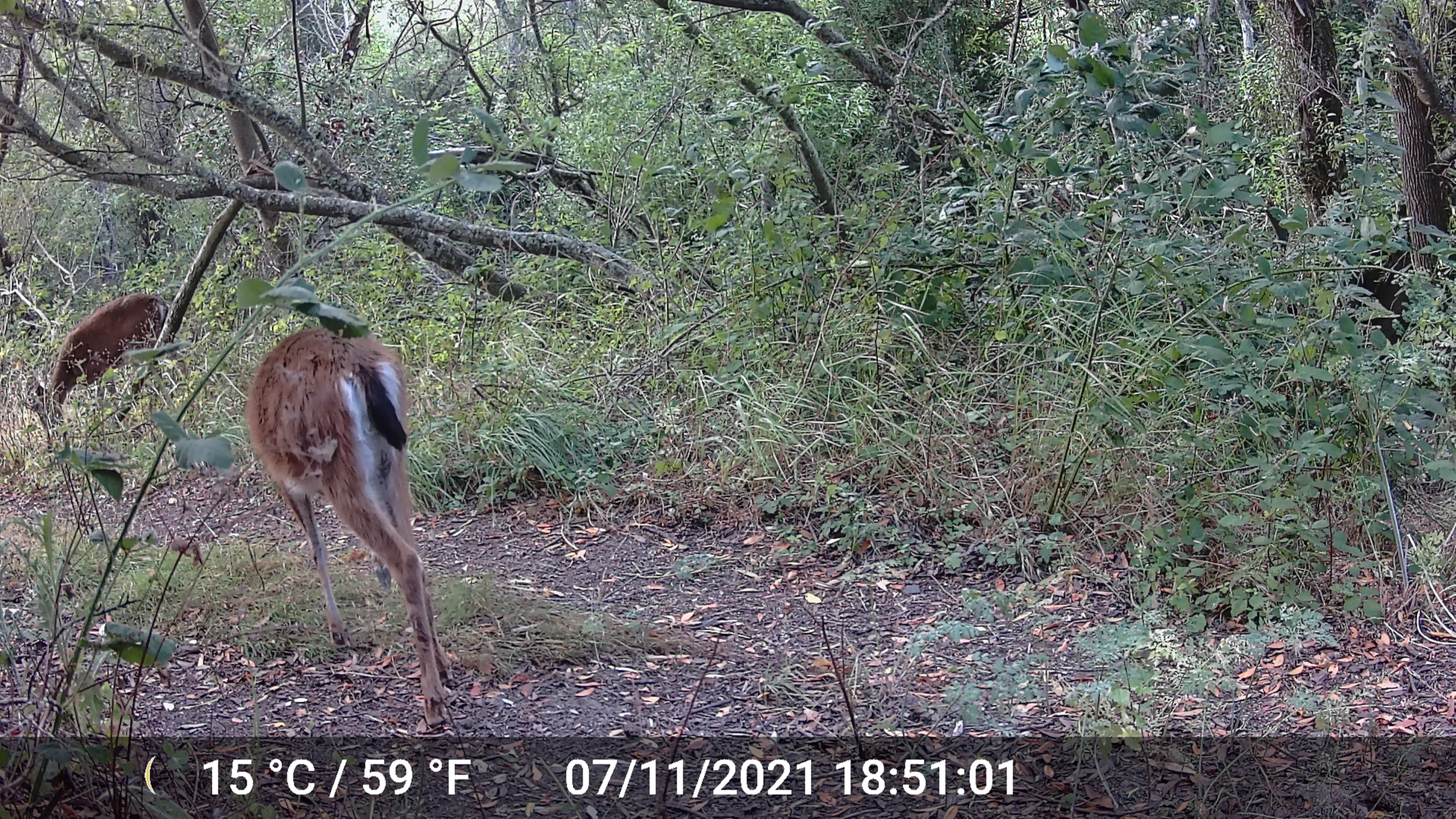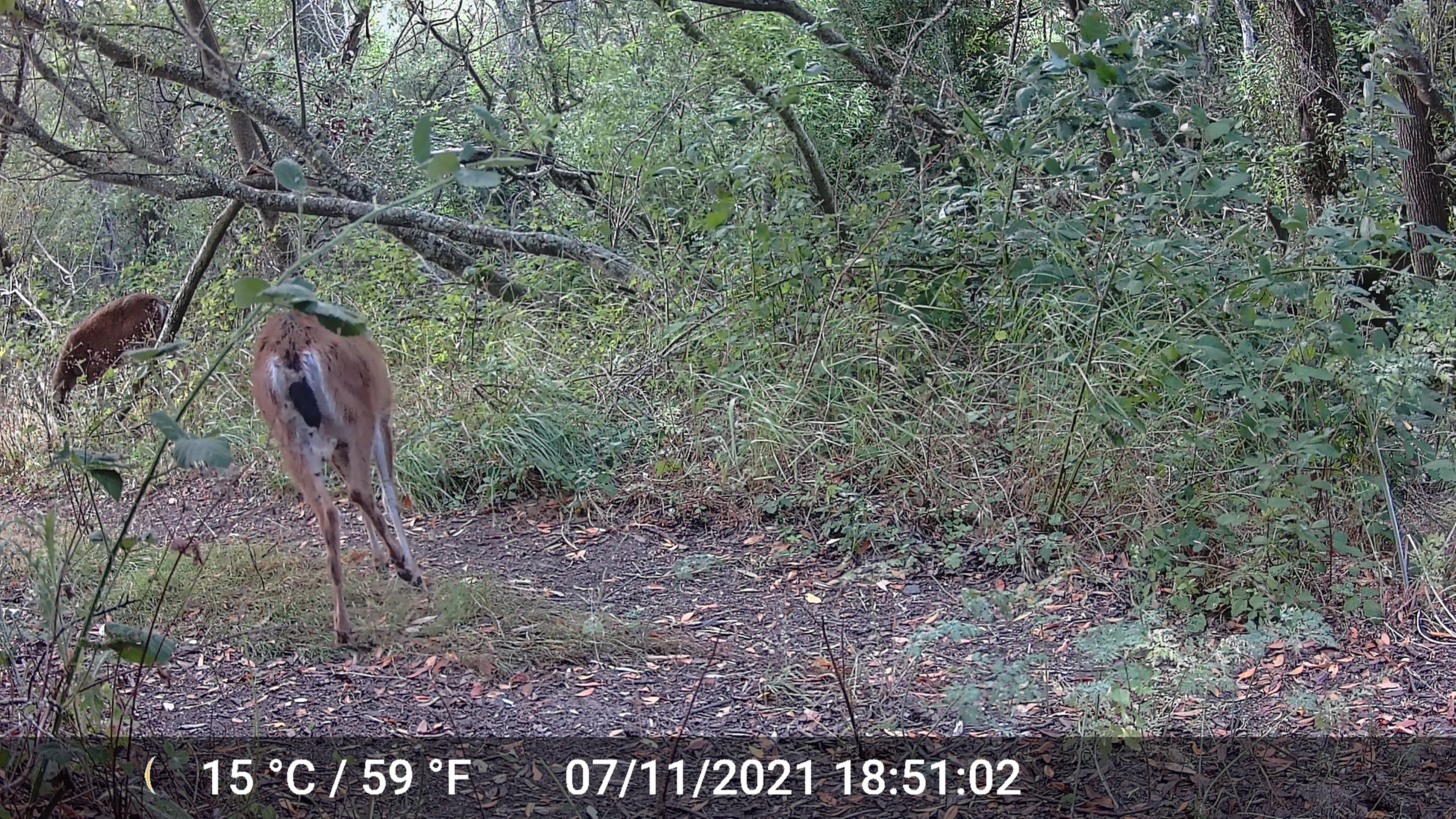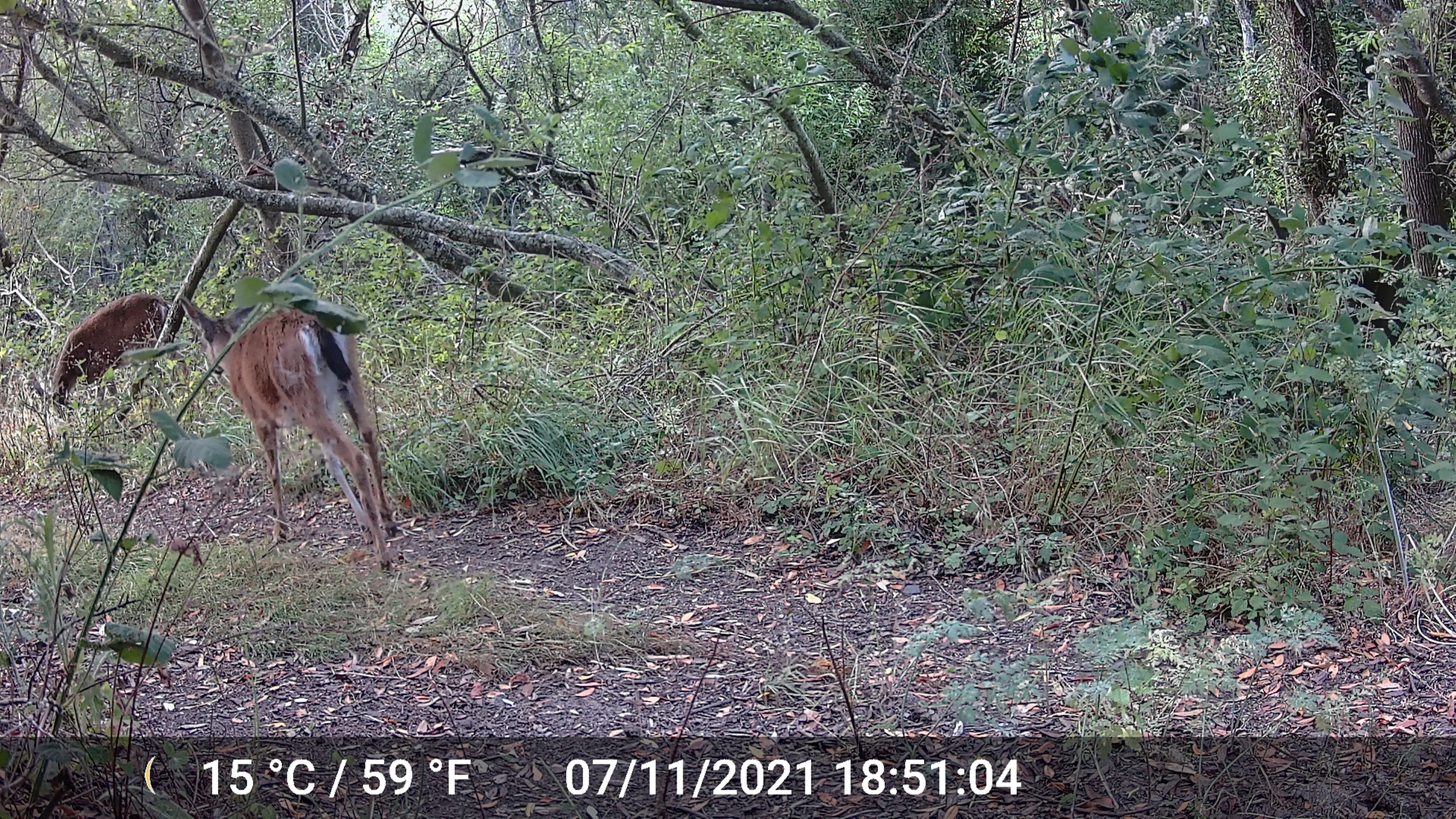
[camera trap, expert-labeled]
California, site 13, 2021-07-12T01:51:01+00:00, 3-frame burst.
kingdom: Animalia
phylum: Chordata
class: Mammalia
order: Artiodactyla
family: Cervidae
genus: Odocoileus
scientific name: Odocoileus hemionus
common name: mule deer